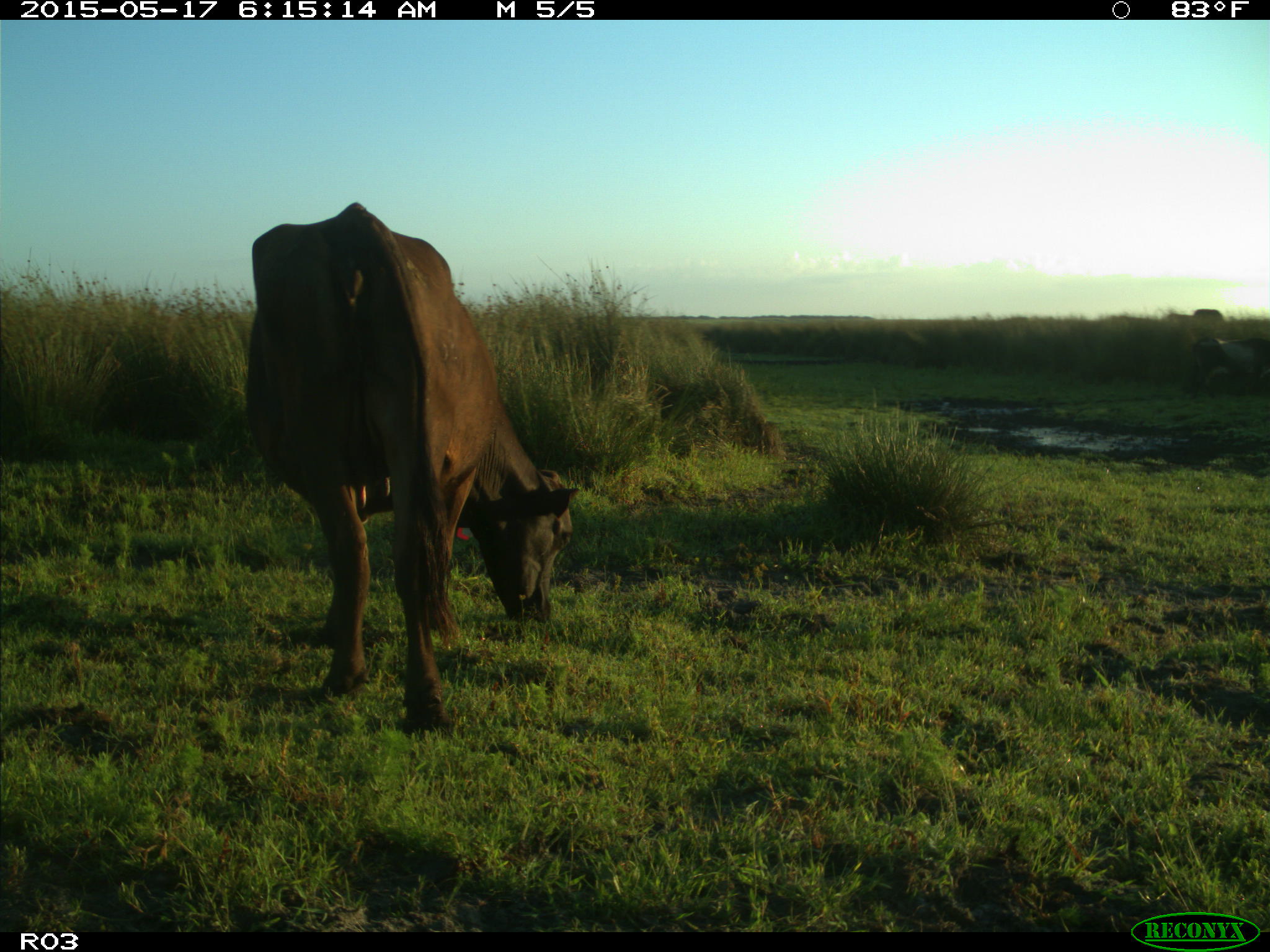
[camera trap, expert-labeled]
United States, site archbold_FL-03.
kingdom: Animalia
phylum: Chordata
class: Mammalia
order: Artiodactyla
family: Bovidae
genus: Bos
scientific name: Bos taurus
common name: domestic cow